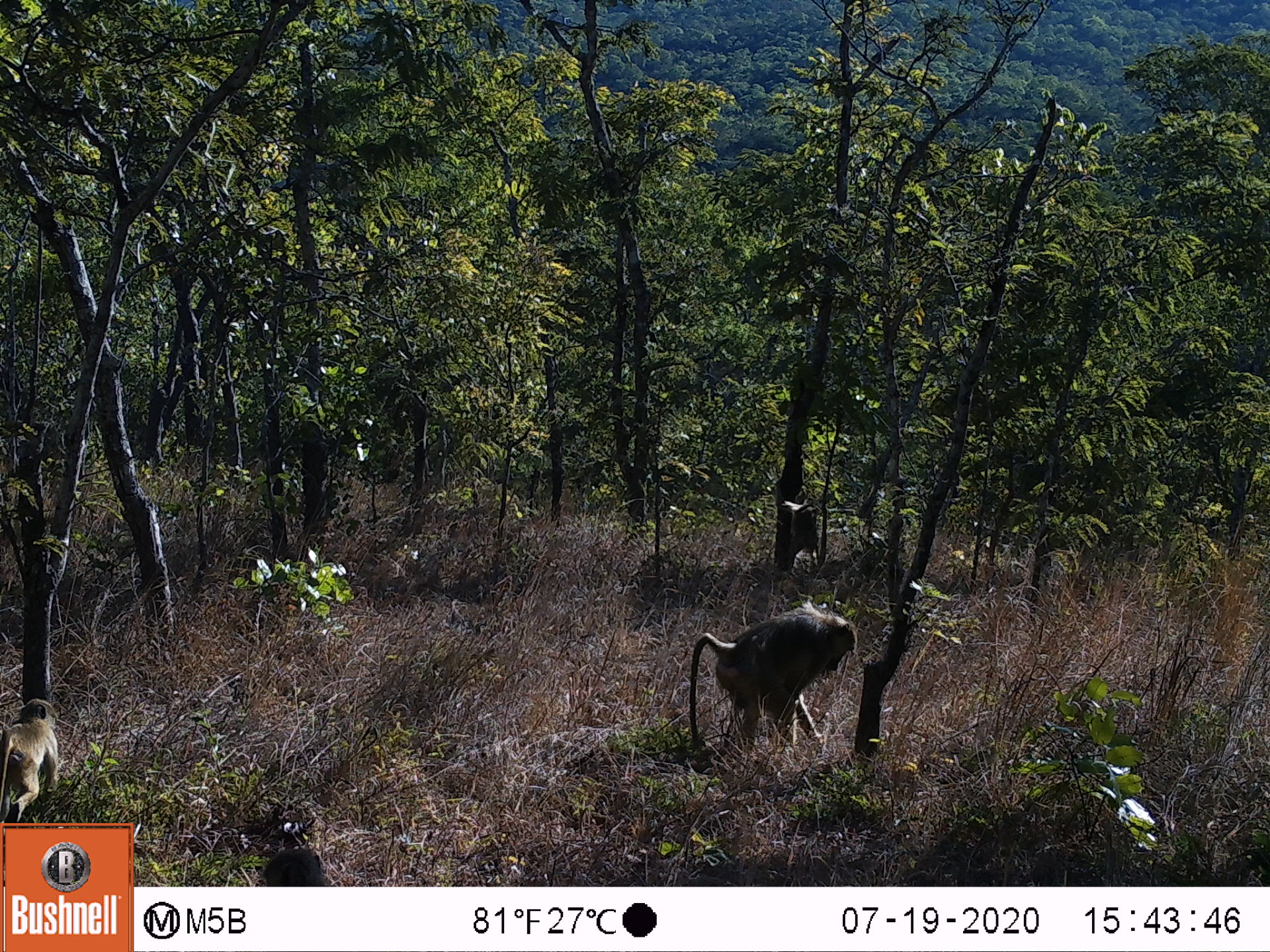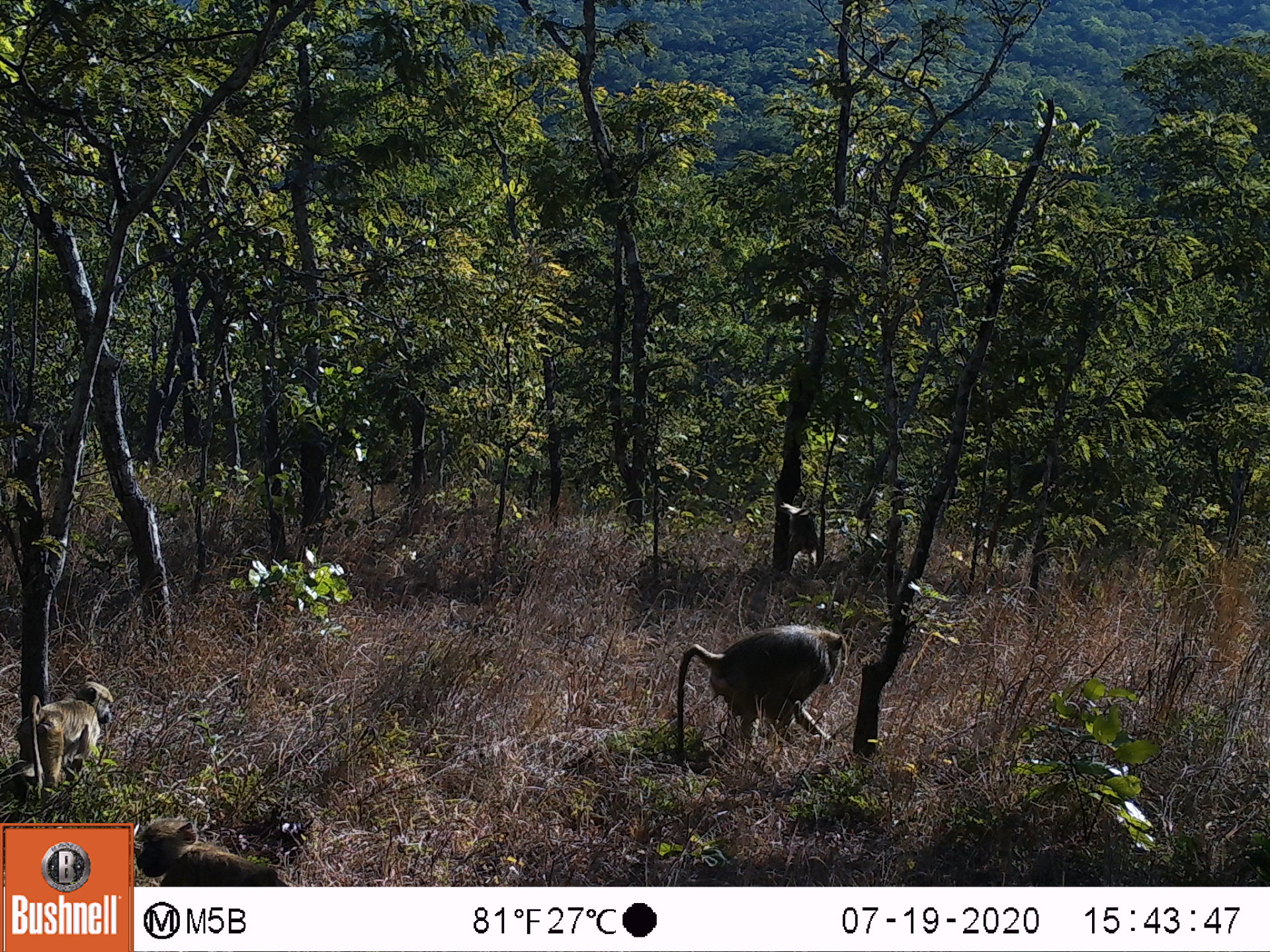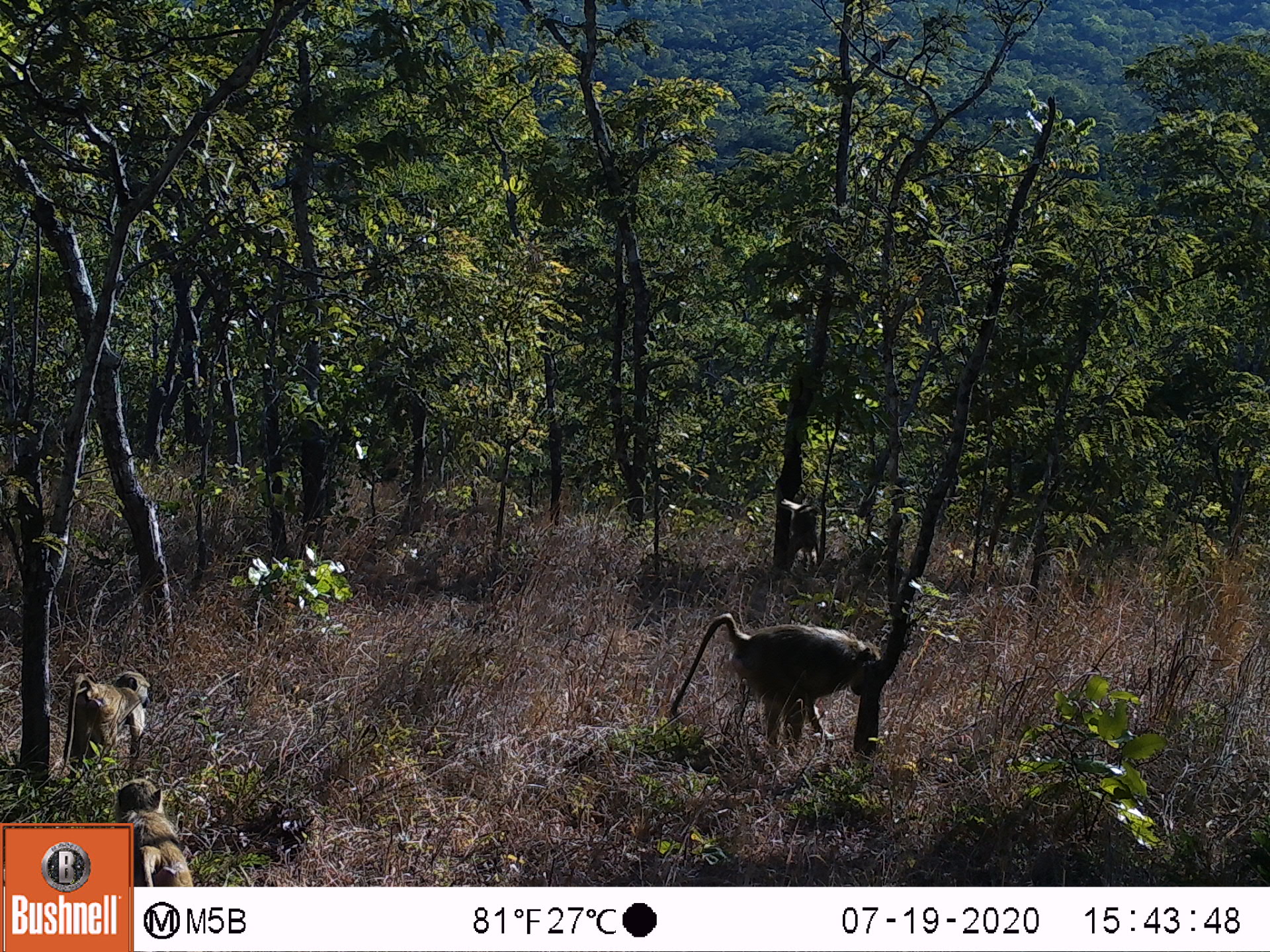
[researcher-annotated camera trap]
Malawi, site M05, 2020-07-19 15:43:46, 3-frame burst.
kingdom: Animalia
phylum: Chordata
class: Mammalia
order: Primates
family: Cercopithecidae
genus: Papio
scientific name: Papio cynocephalus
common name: yellow baboon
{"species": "yellow baboon (Papio cynocephalus)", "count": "4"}